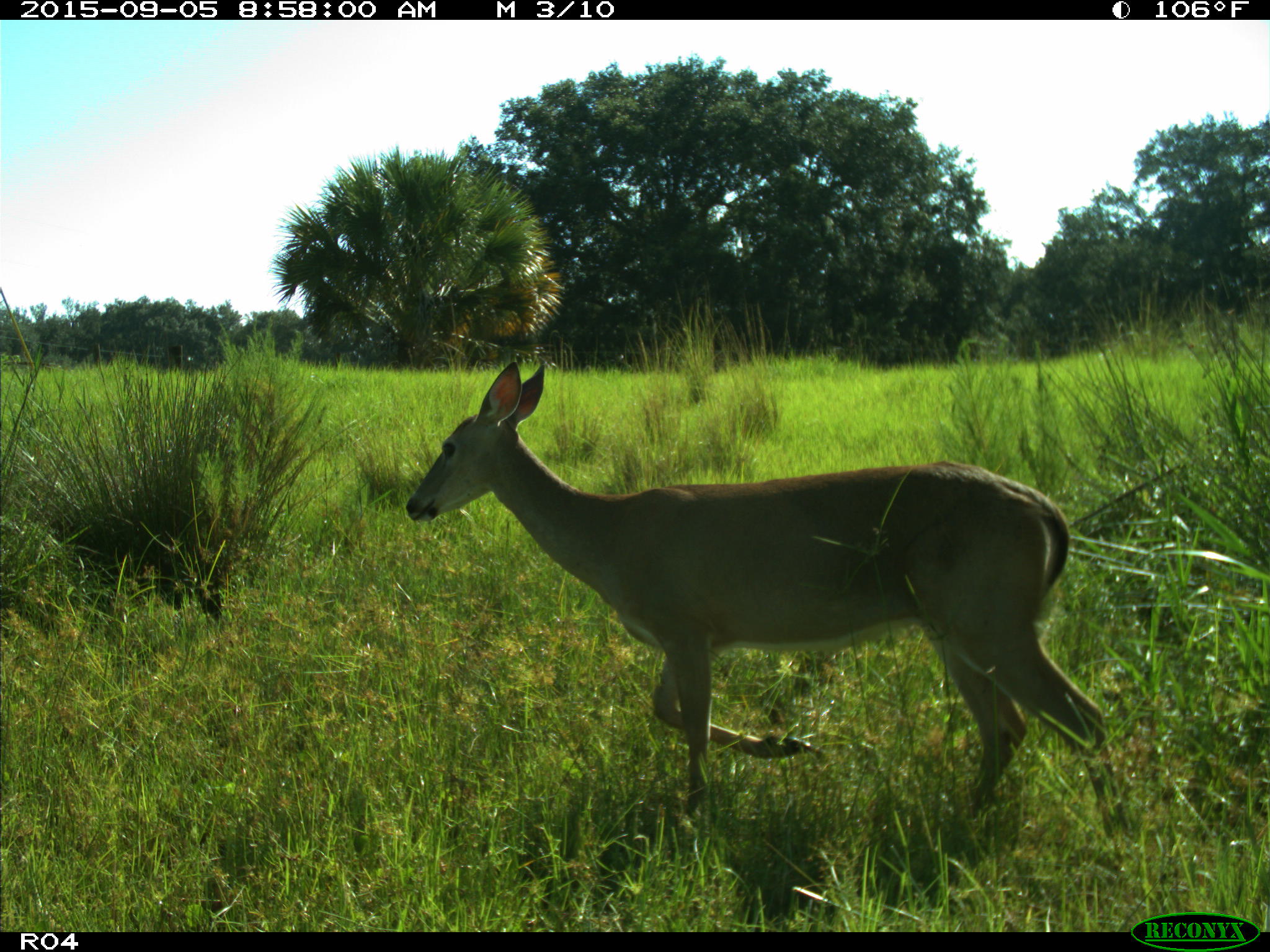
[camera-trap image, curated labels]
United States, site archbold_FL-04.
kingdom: Animalia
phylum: Chordata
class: Mammalia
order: Artiodactyla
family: Cervidae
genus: Odocoileus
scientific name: Odocoileus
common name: deer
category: unidentified deer